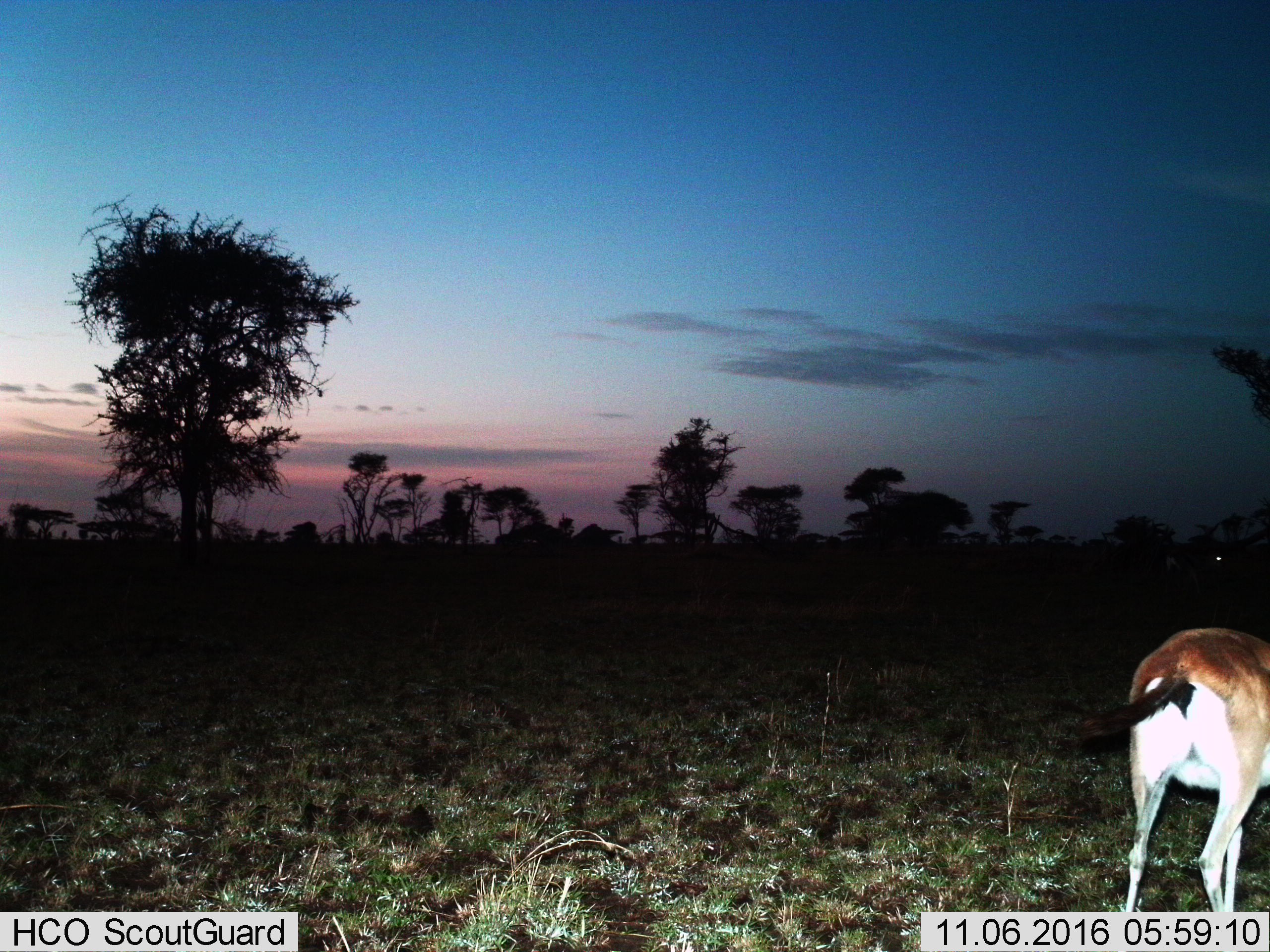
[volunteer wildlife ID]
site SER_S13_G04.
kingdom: Animalia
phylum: Chordata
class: Mammalia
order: Artiodactyla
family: Bovidae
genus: Eudorcas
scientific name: Eudorcas thomsonii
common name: thomson's gazelle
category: gazellethomsons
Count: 1.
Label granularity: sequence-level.